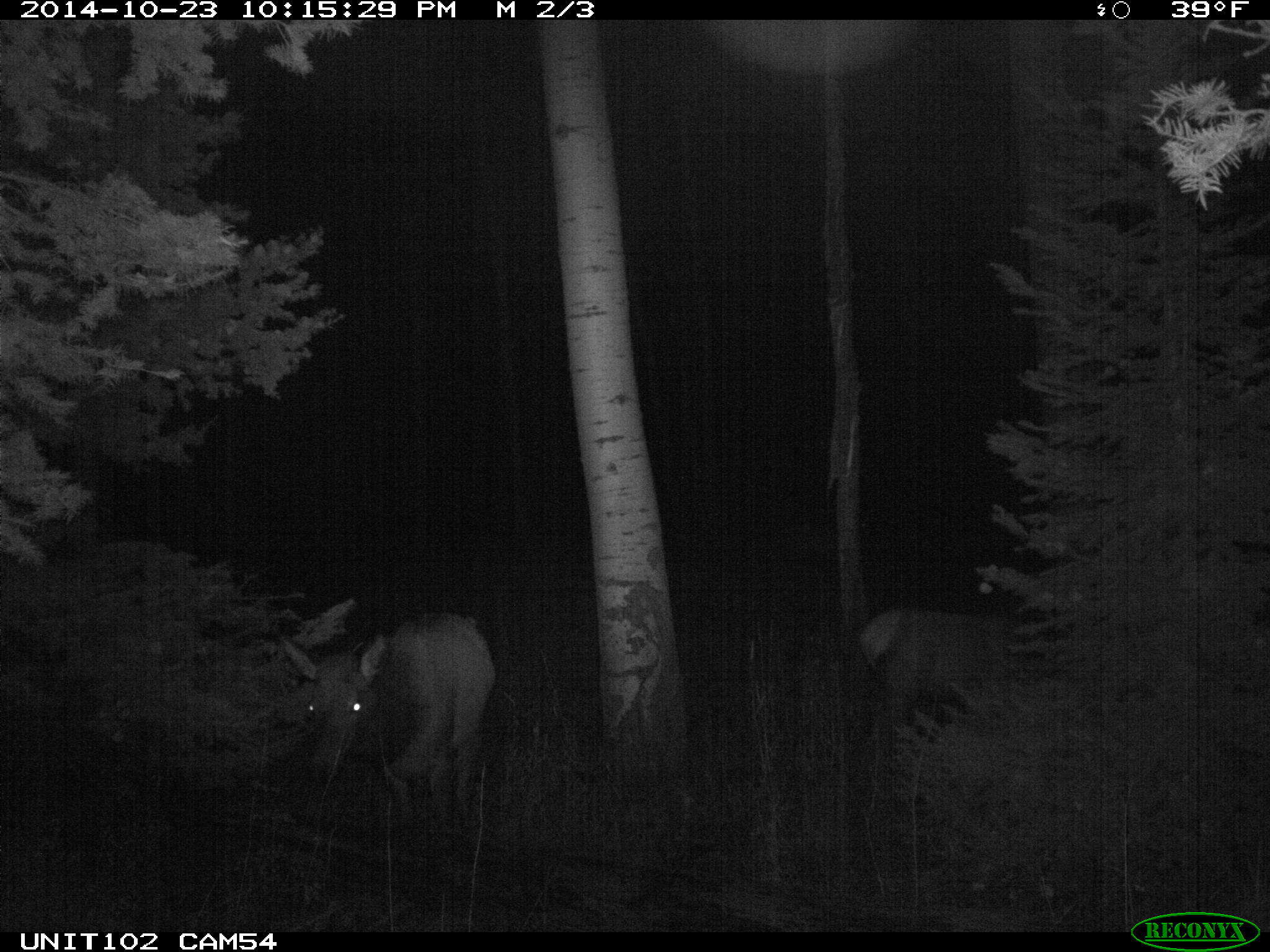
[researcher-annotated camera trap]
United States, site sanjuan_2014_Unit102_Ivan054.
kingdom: Animalia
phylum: Chordata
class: Mammalia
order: Artiodactyla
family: Cervidae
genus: Cervus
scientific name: Cervus elaphus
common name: red deer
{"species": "Cervus elaphus (red deer)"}